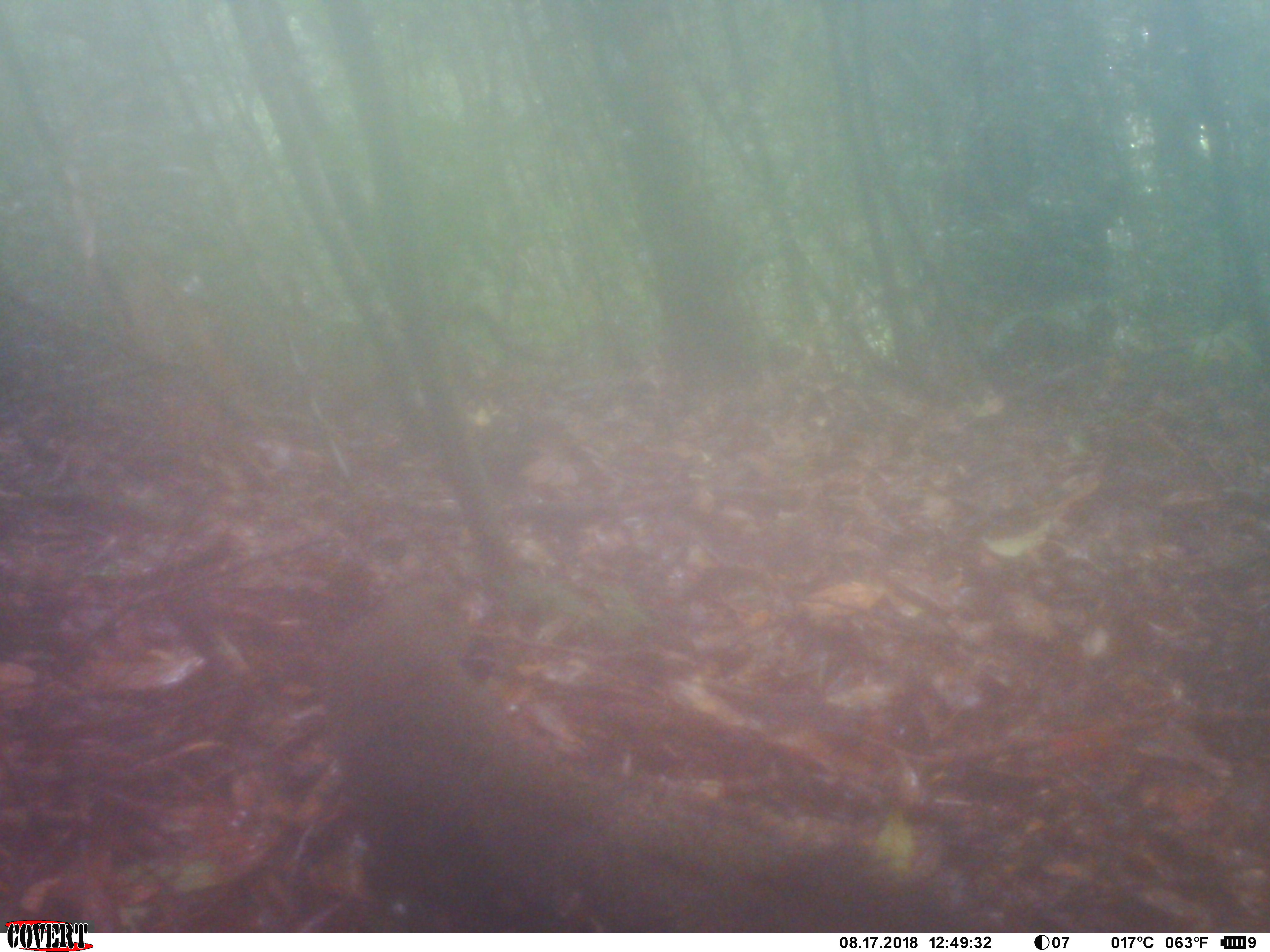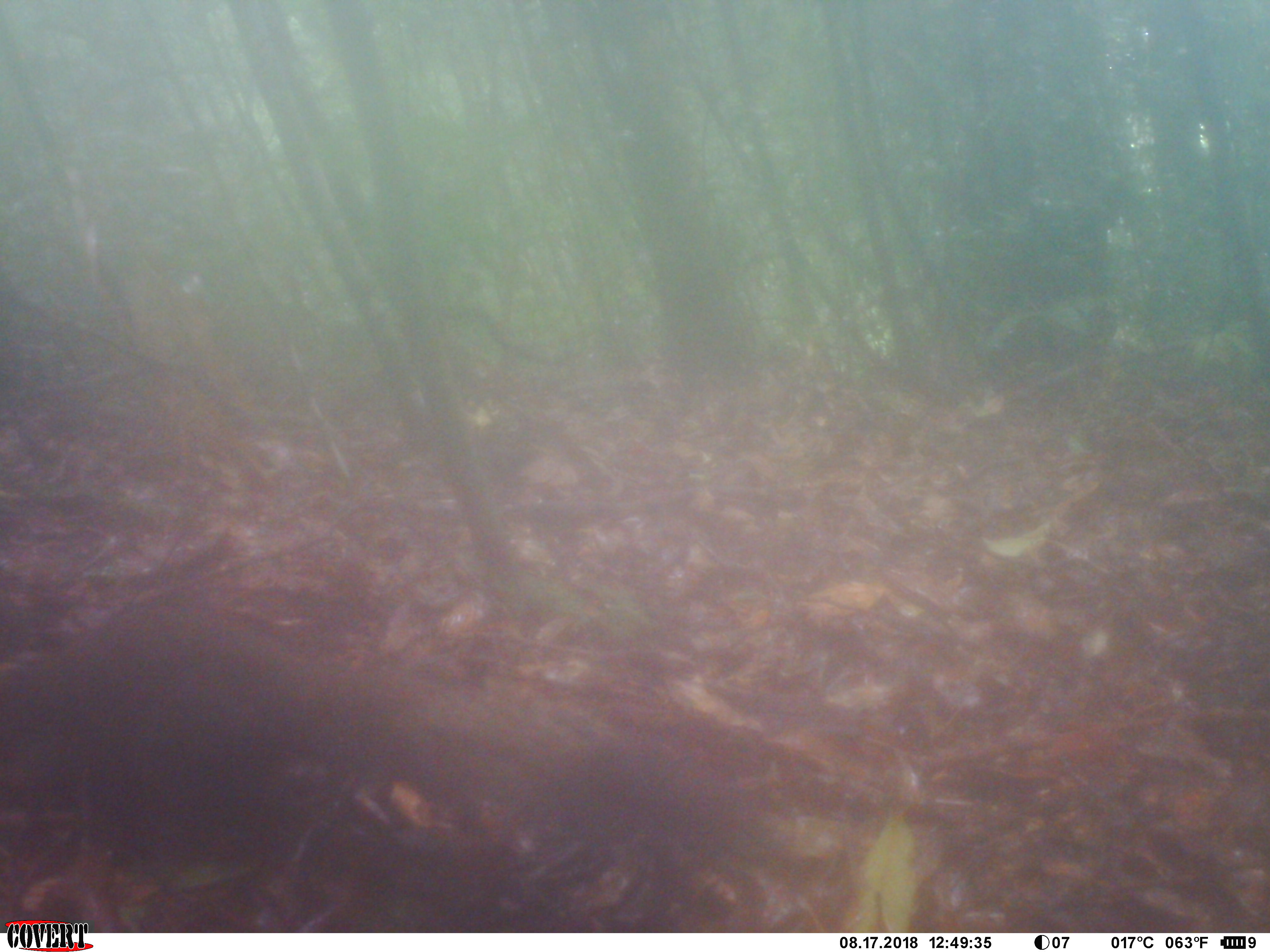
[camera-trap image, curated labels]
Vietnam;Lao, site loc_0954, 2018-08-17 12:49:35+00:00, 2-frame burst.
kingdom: Animalia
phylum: Chordata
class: Mammalia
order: Rodentia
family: Sciuridae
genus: Sciurus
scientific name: Sciurus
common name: squirrel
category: unidentified squirrel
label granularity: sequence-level